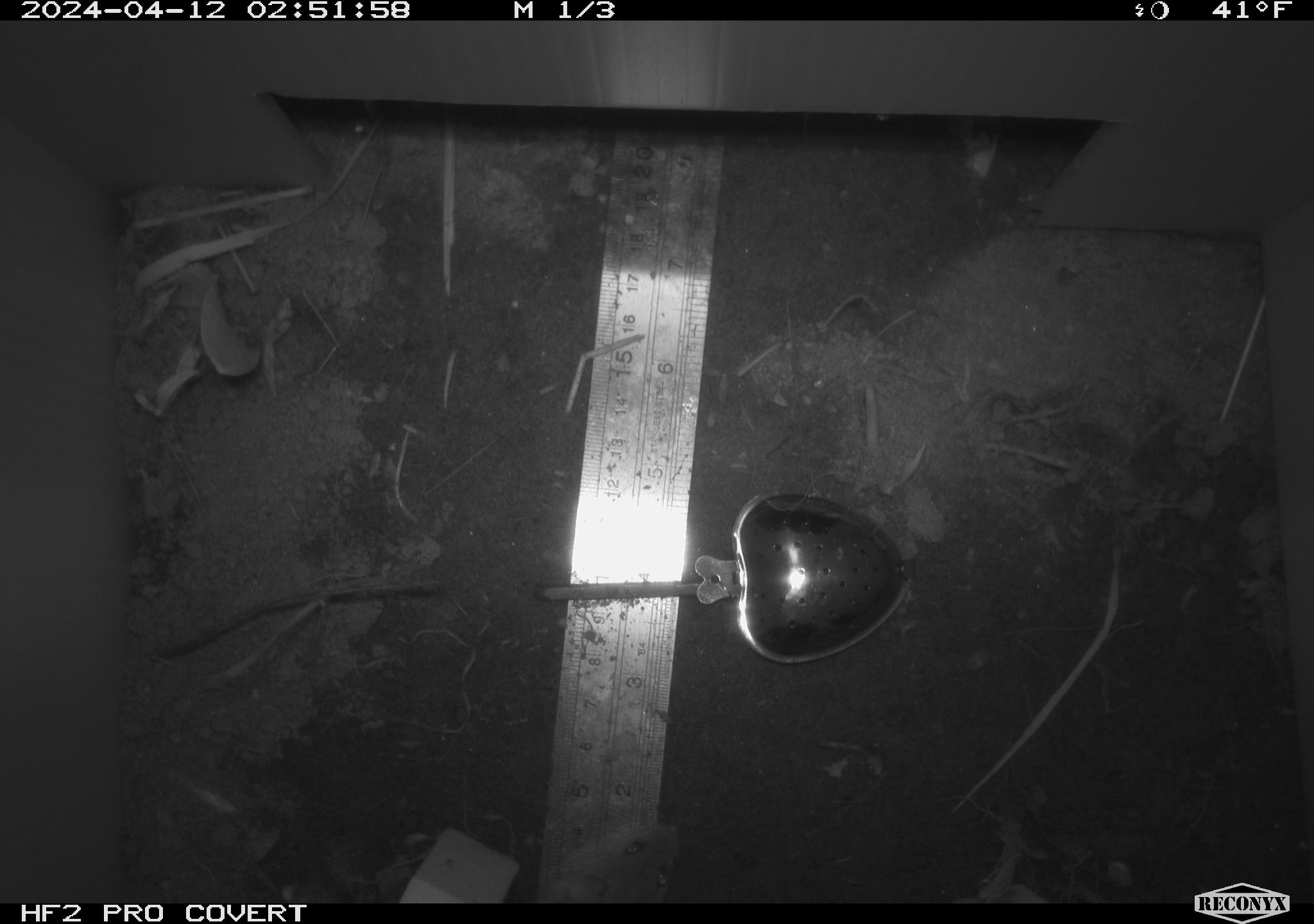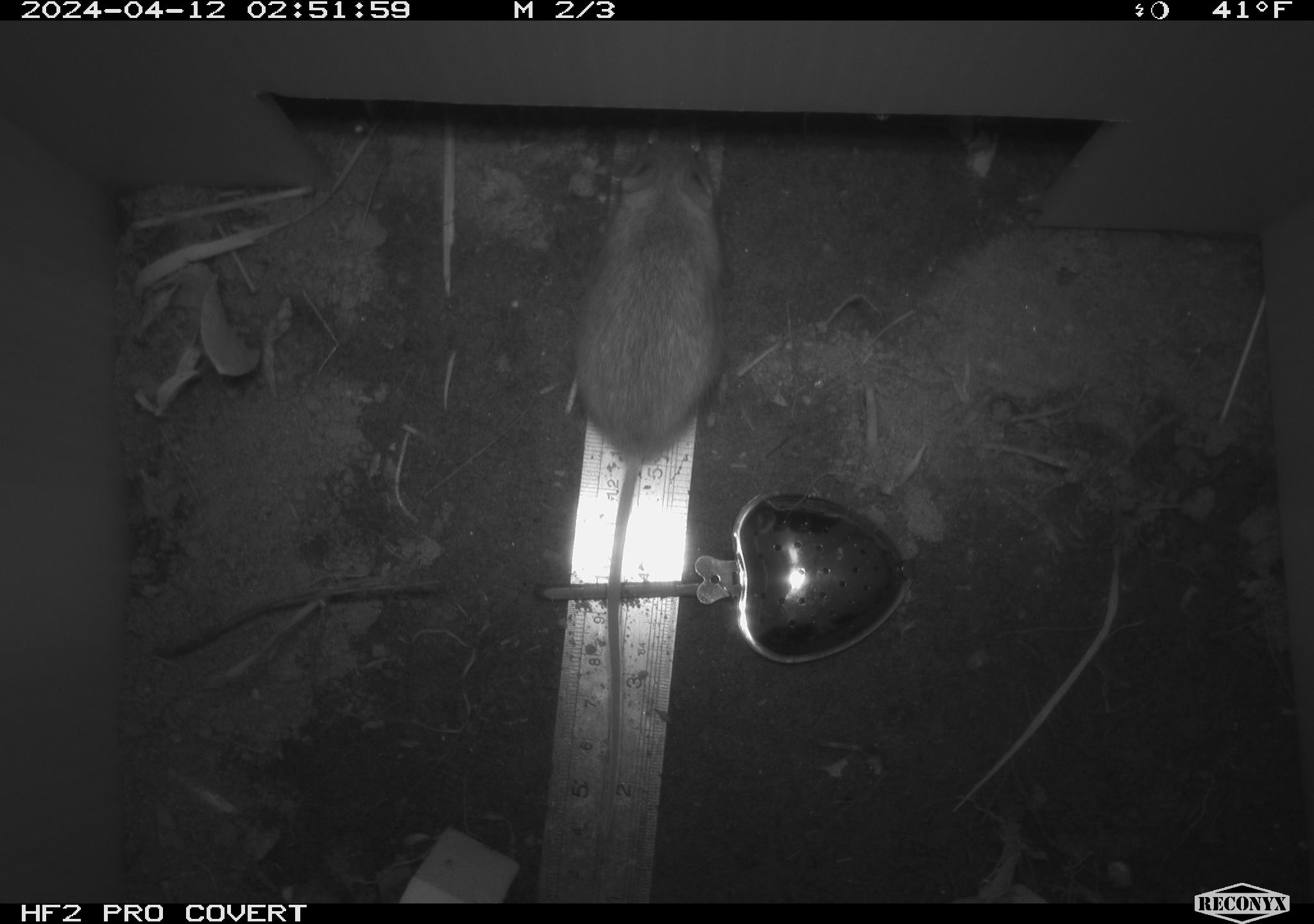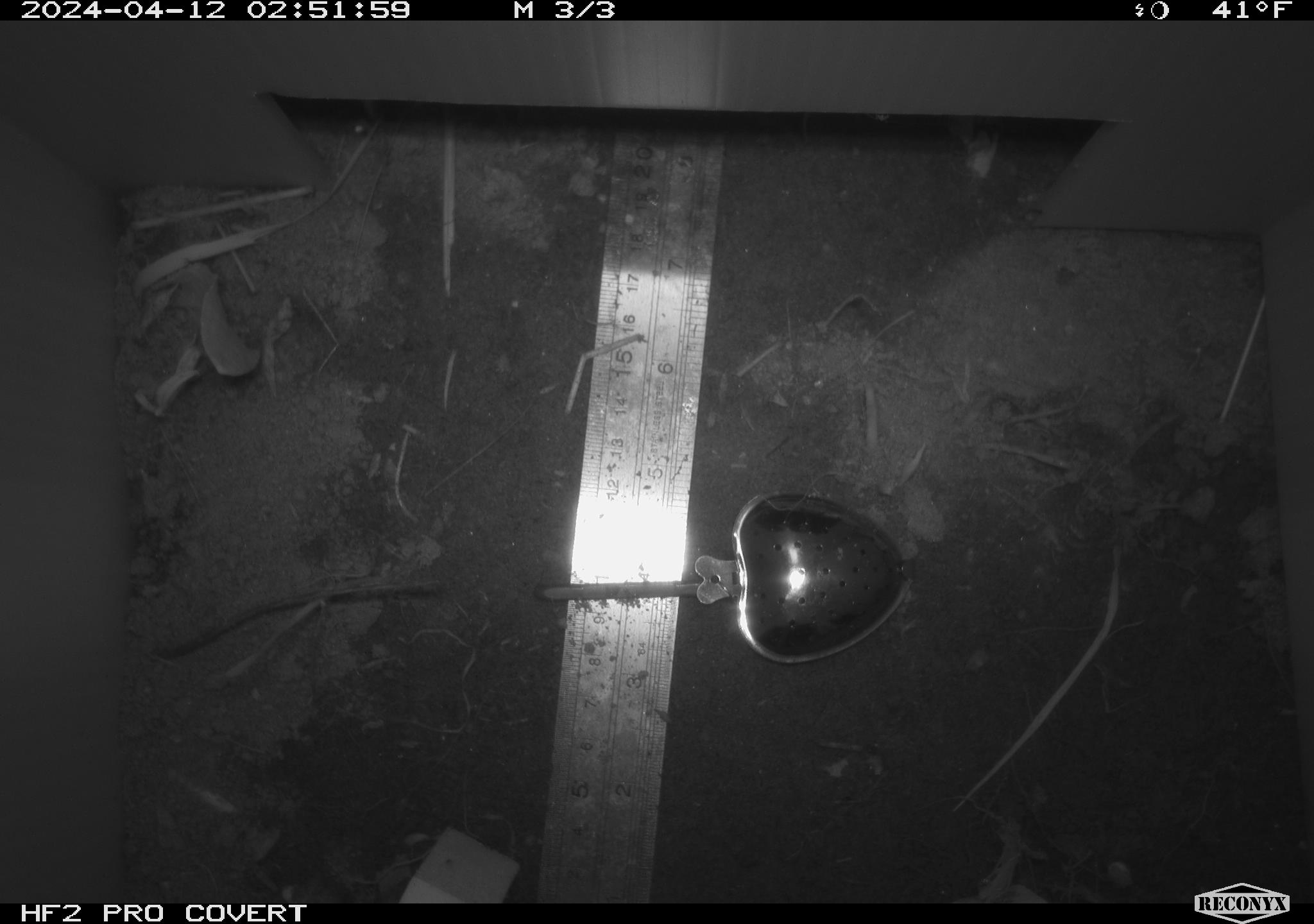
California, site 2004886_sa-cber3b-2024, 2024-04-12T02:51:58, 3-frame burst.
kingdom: Animalia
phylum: Chordata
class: Mammalia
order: Rodentia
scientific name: Rodentia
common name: mouse species